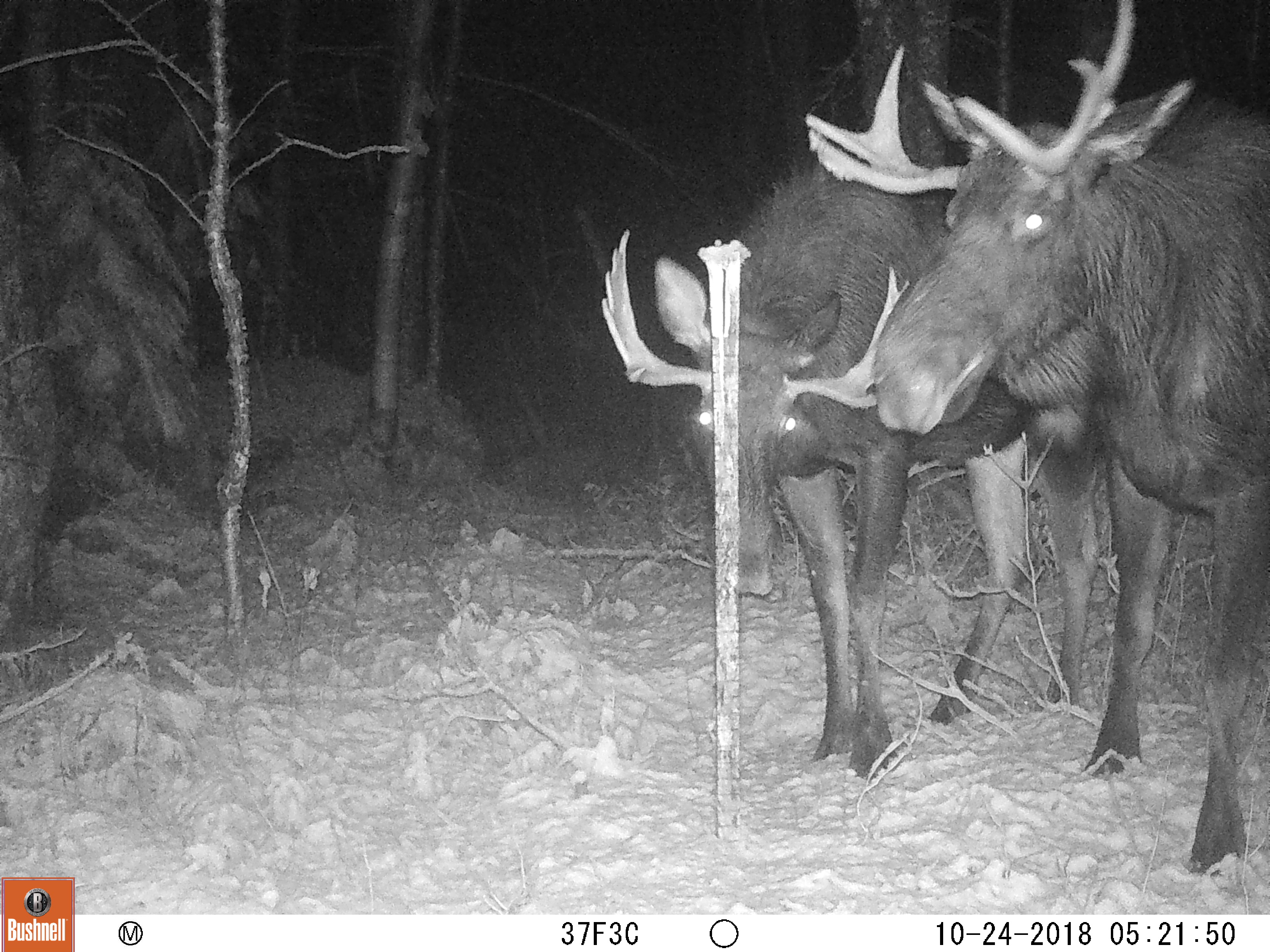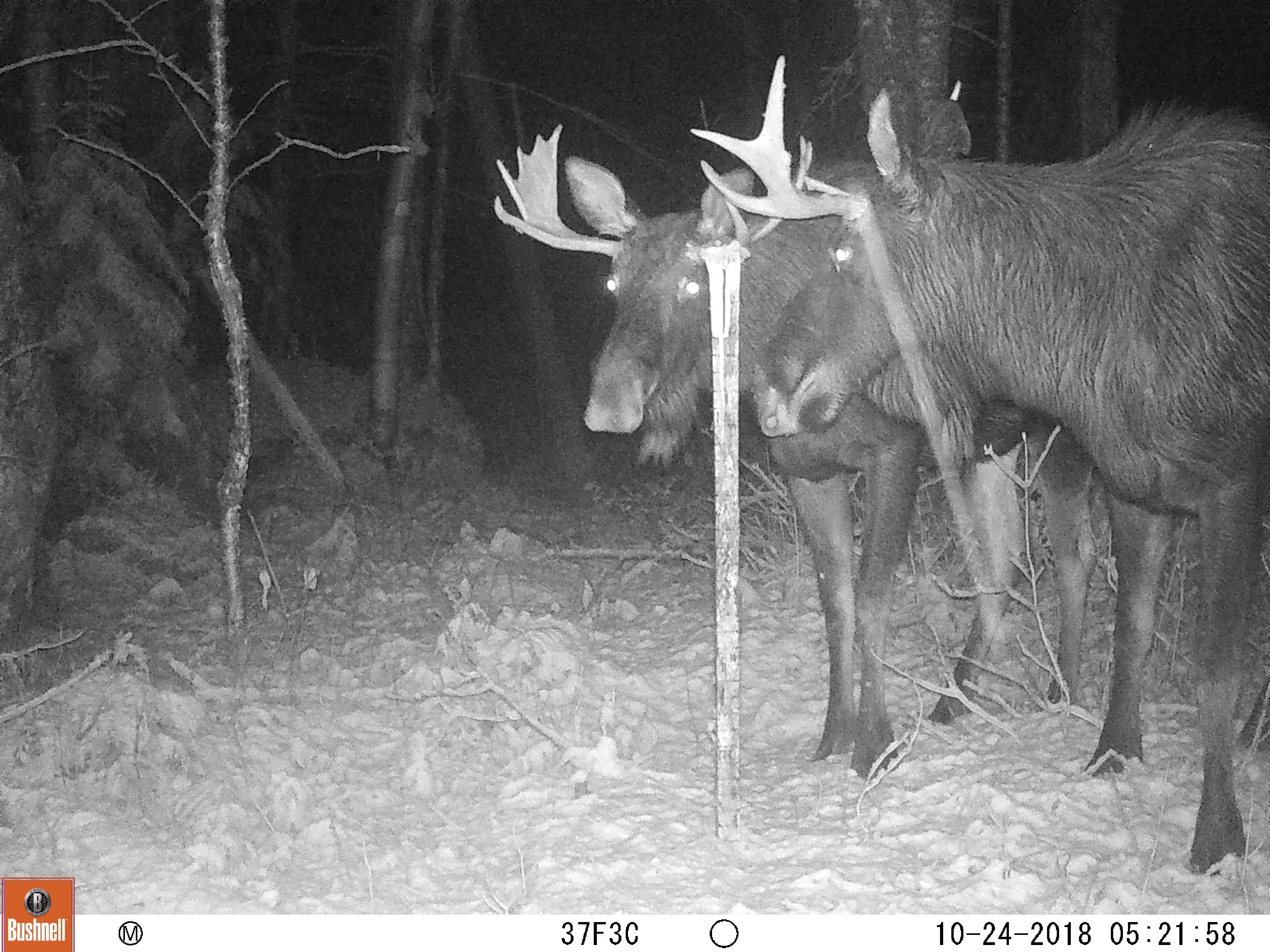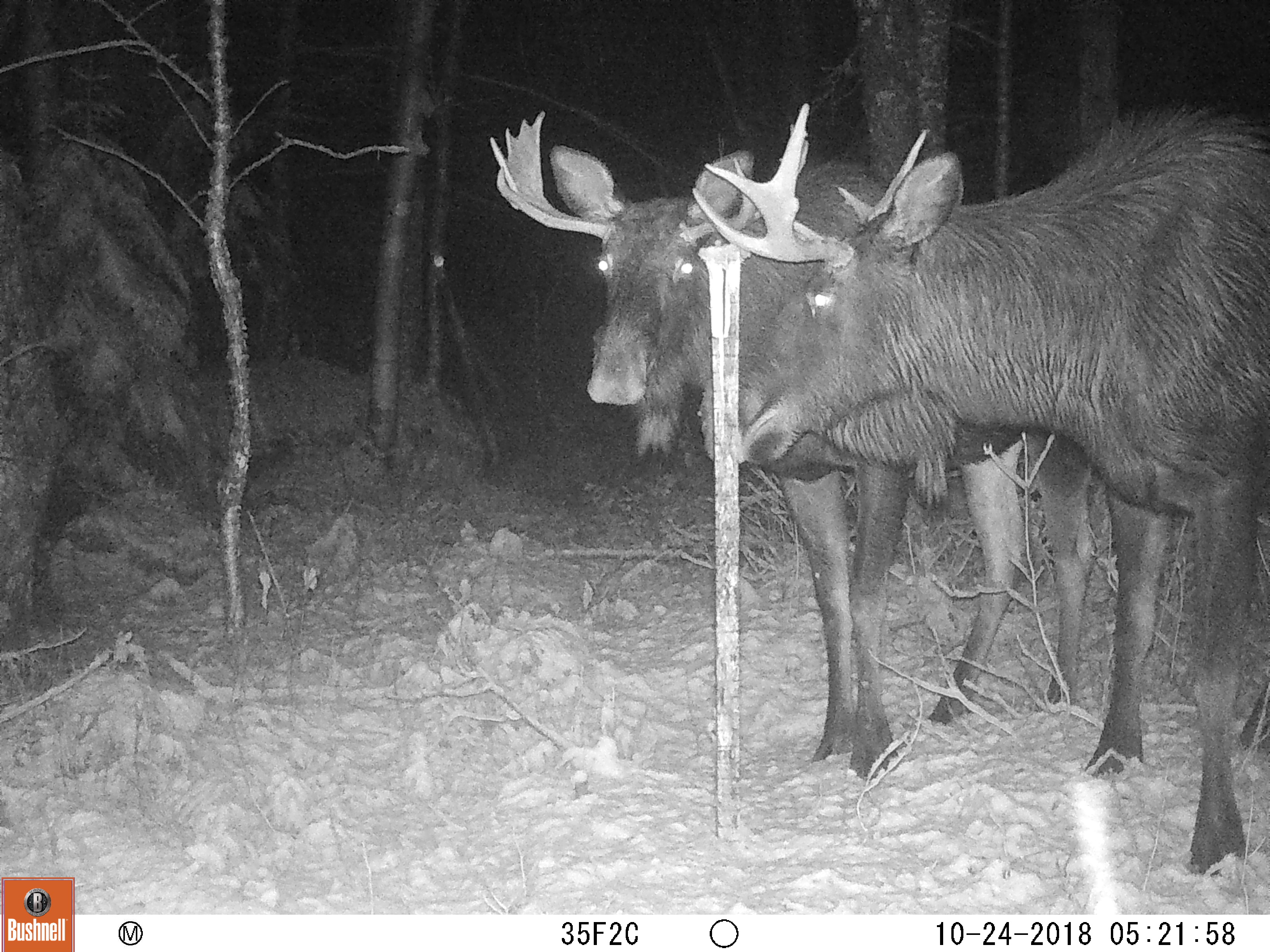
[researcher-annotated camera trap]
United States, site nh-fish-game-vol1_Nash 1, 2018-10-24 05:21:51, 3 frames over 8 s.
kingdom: Animalia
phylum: Chordata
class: Mammalia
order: Artiodactyla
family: Cervidae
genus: Alces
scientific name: Alces alces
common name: moose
Moose (Alces alces).